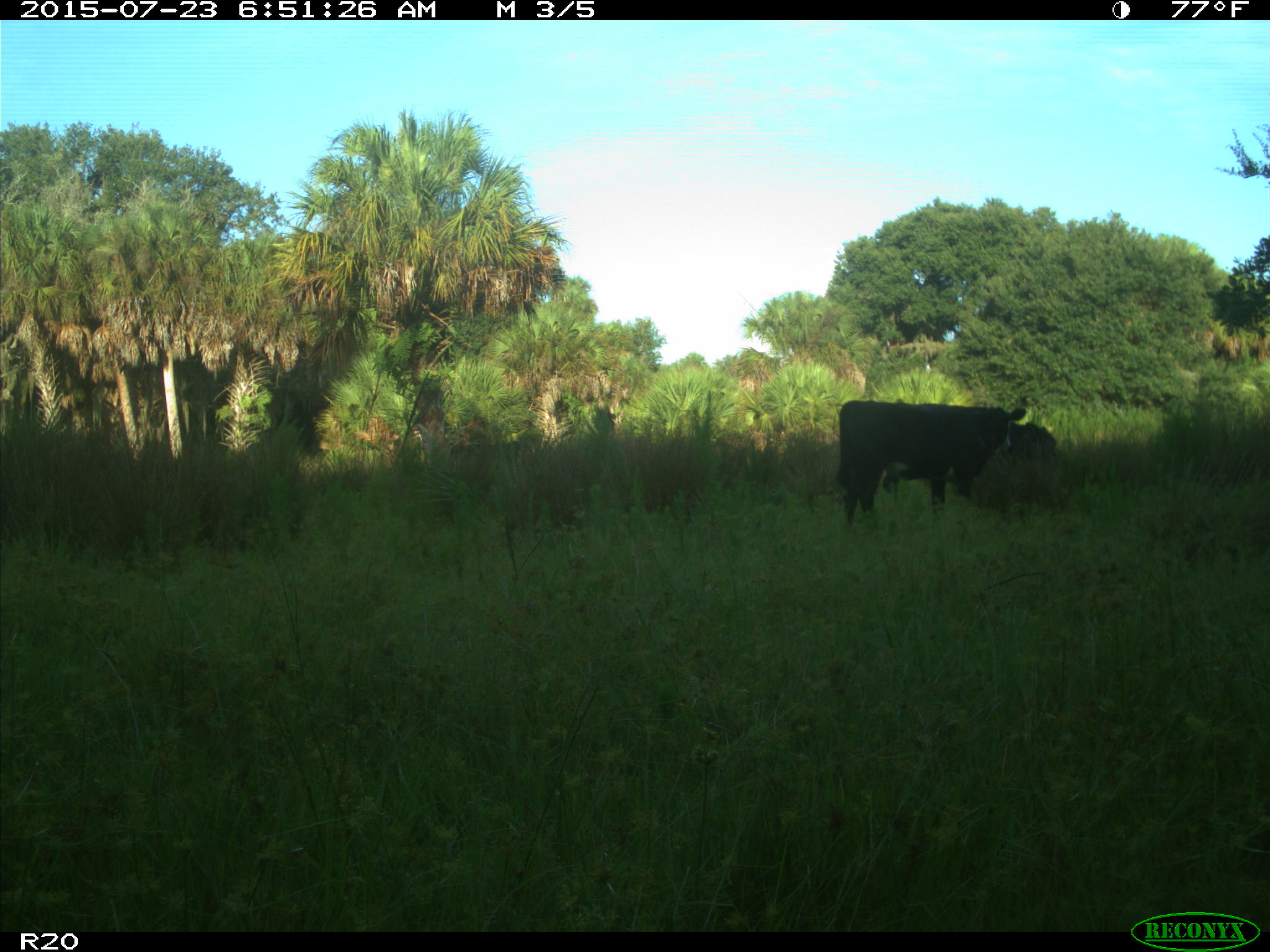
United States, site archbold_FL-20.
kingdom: Animalia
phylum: Chordata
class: Mammalia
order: Artiodactyla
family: Bovidae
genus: Bos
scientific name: Bos taurus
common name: domestic cow